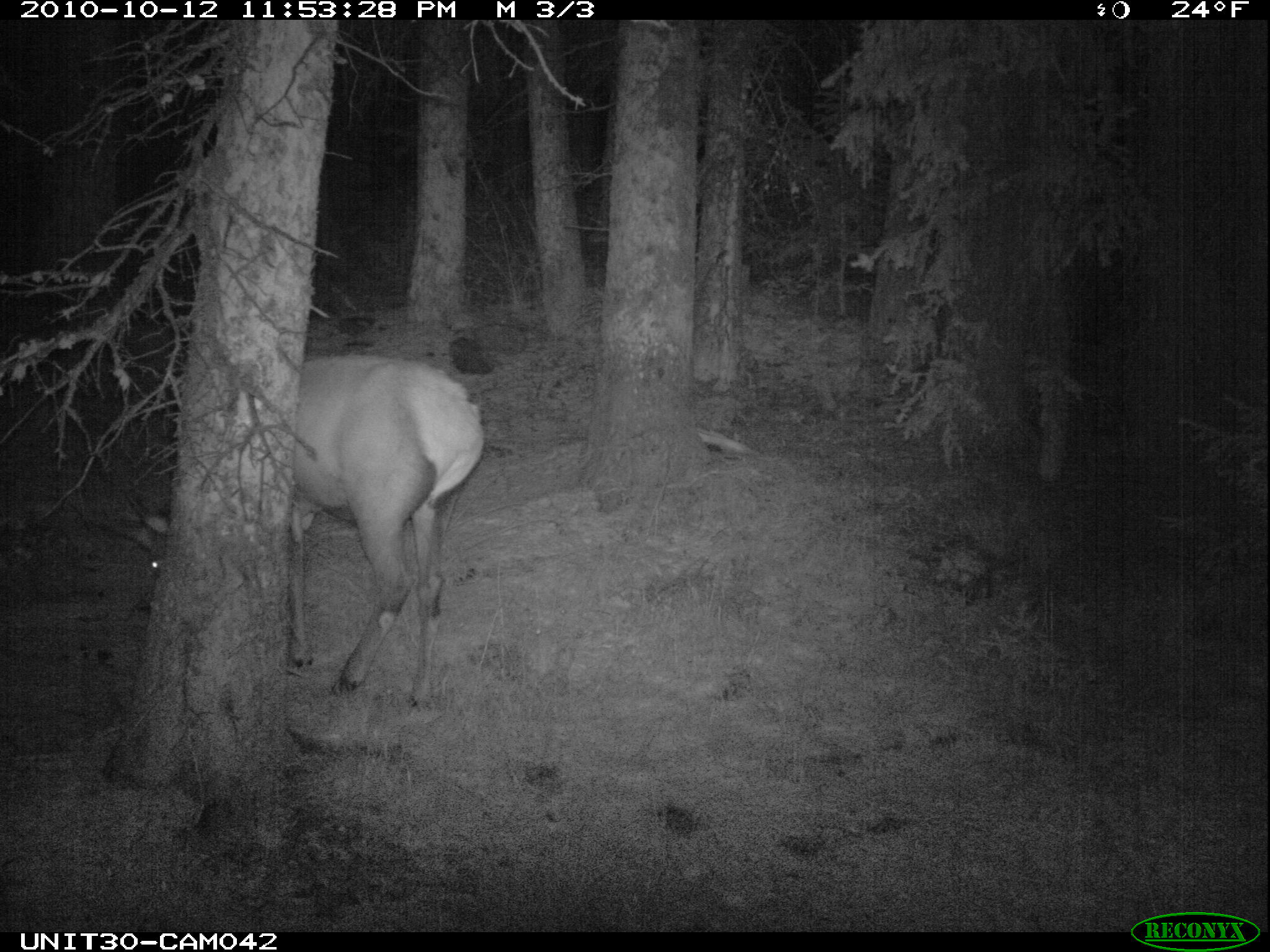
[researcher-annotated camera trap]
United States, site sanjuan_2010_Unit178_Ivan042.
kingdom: Animalia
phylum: Chordata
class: Mammalia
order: Artiodactyla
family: Cervidae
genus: Cervus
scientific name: Cervus elaphus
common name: red deer